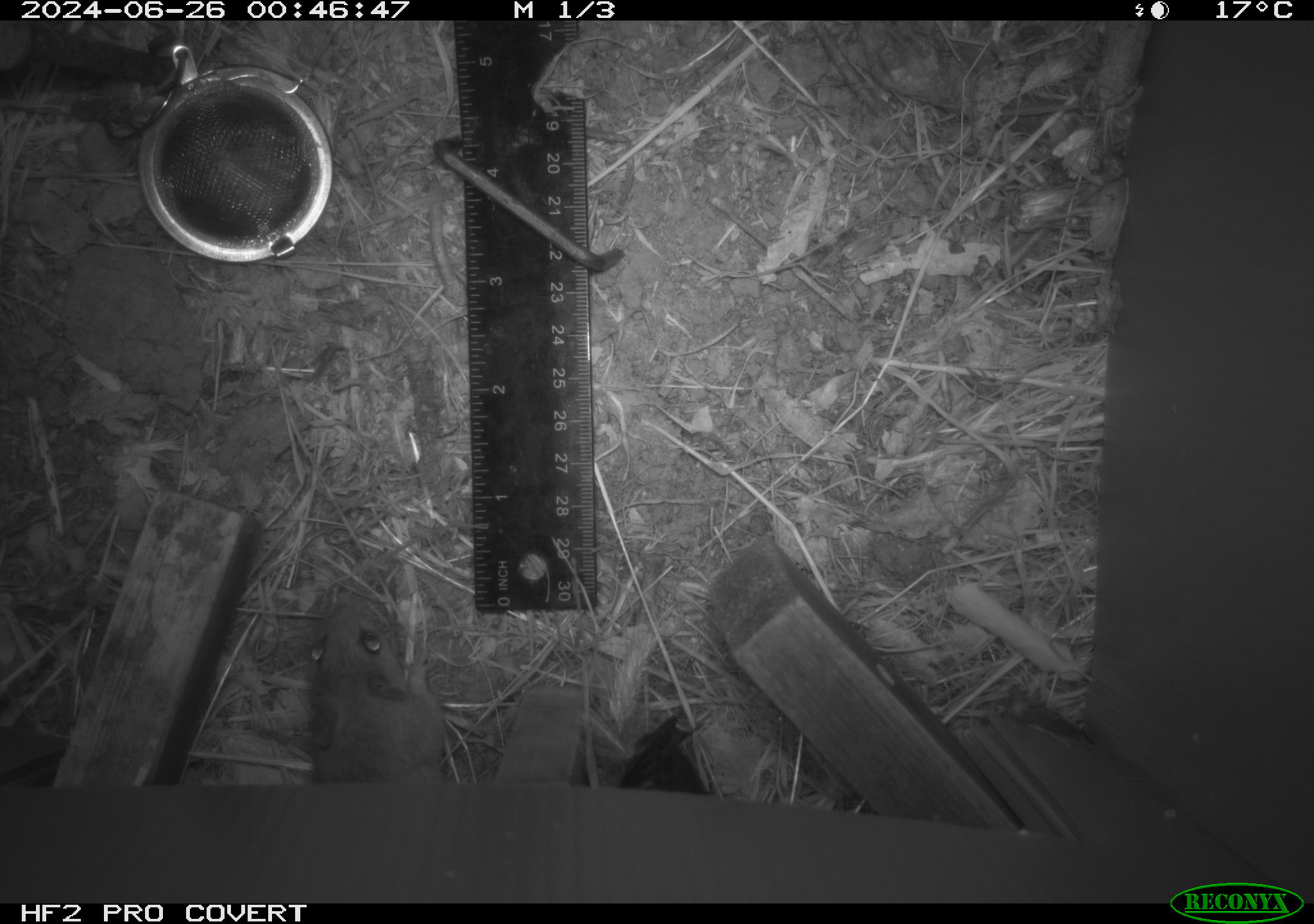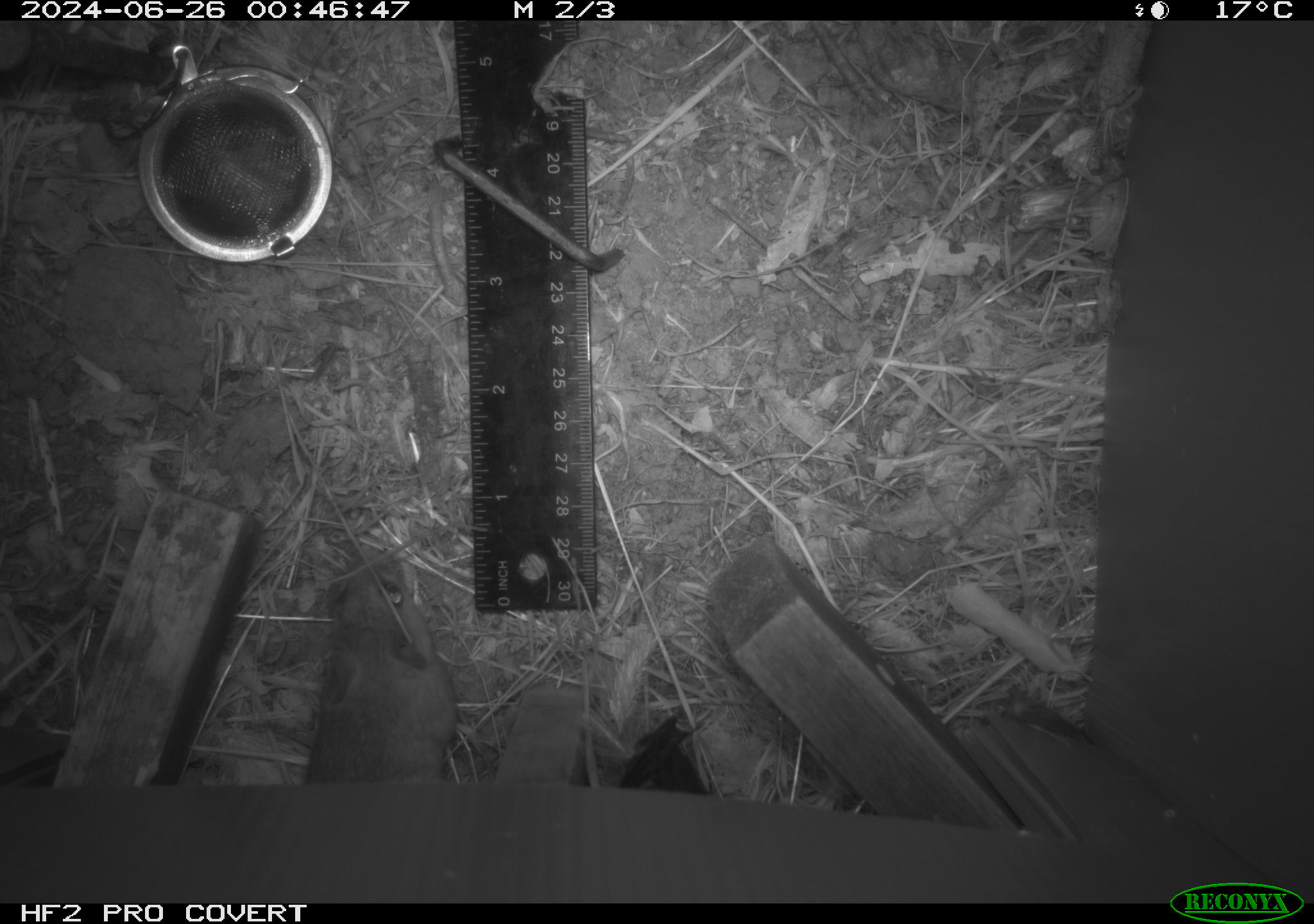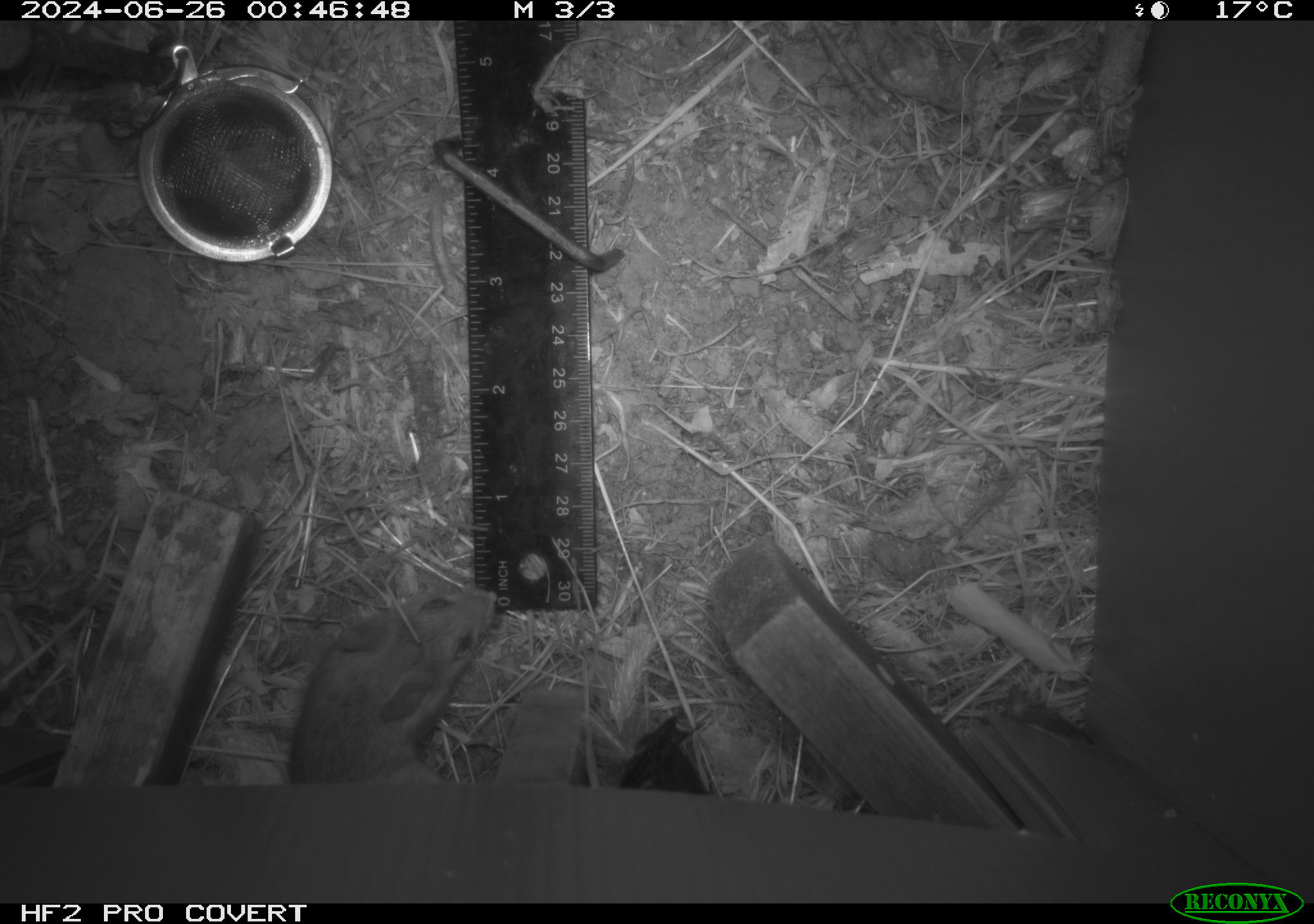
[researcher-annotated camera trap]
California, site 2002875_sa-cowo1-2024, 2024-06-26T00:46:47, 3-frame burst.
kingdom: Animalia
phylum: Chordata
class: Mammalia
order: Rodentia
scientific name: Rodentia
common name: rodent